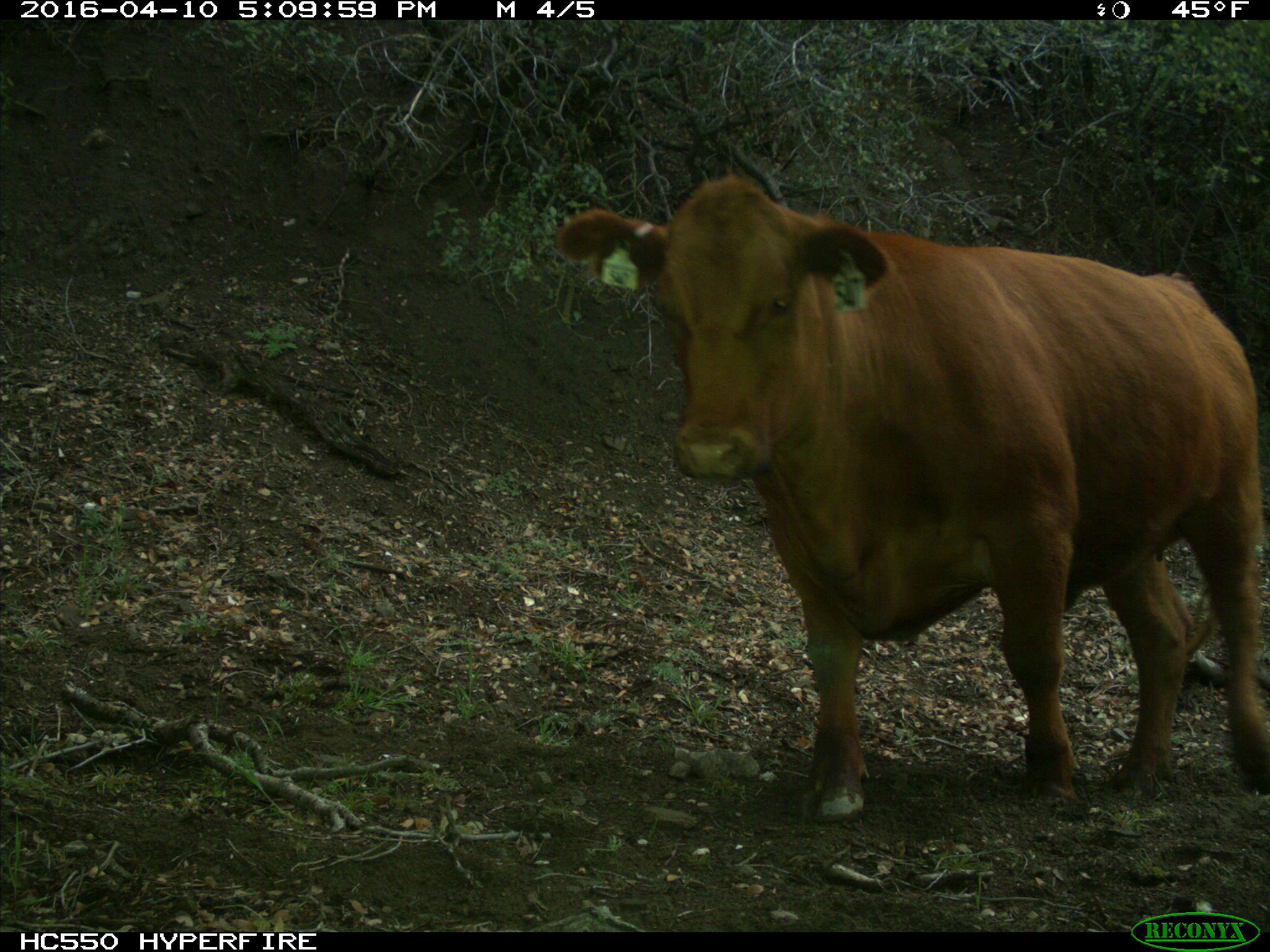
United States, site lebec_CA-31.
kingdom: Animalia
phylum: Chordata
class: Mammalia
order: Artiodactyla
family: Bovidae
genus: Bos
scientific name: Bos taurus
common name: domestic cow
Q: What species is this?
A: Bos taurus (domestic cow).